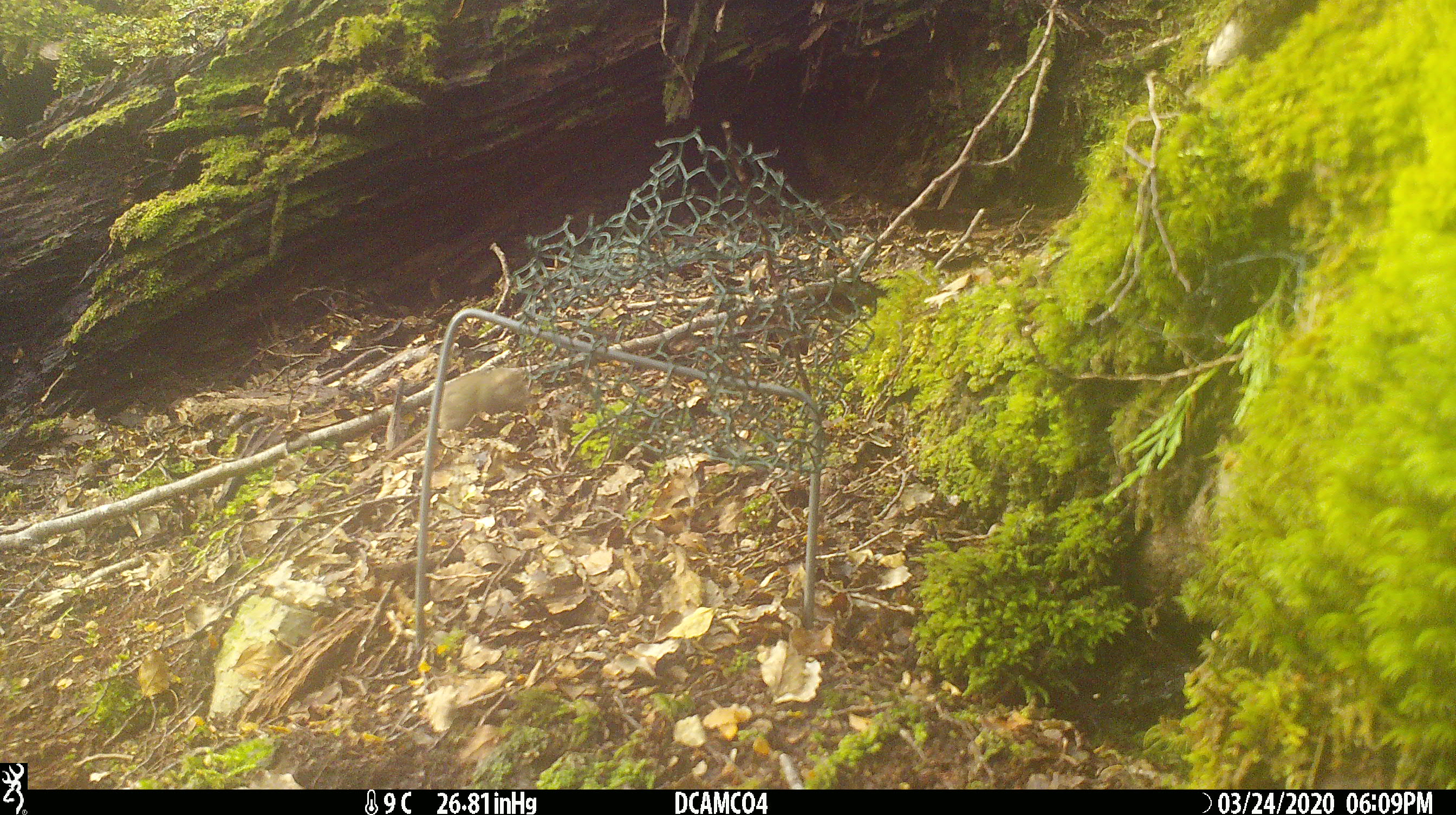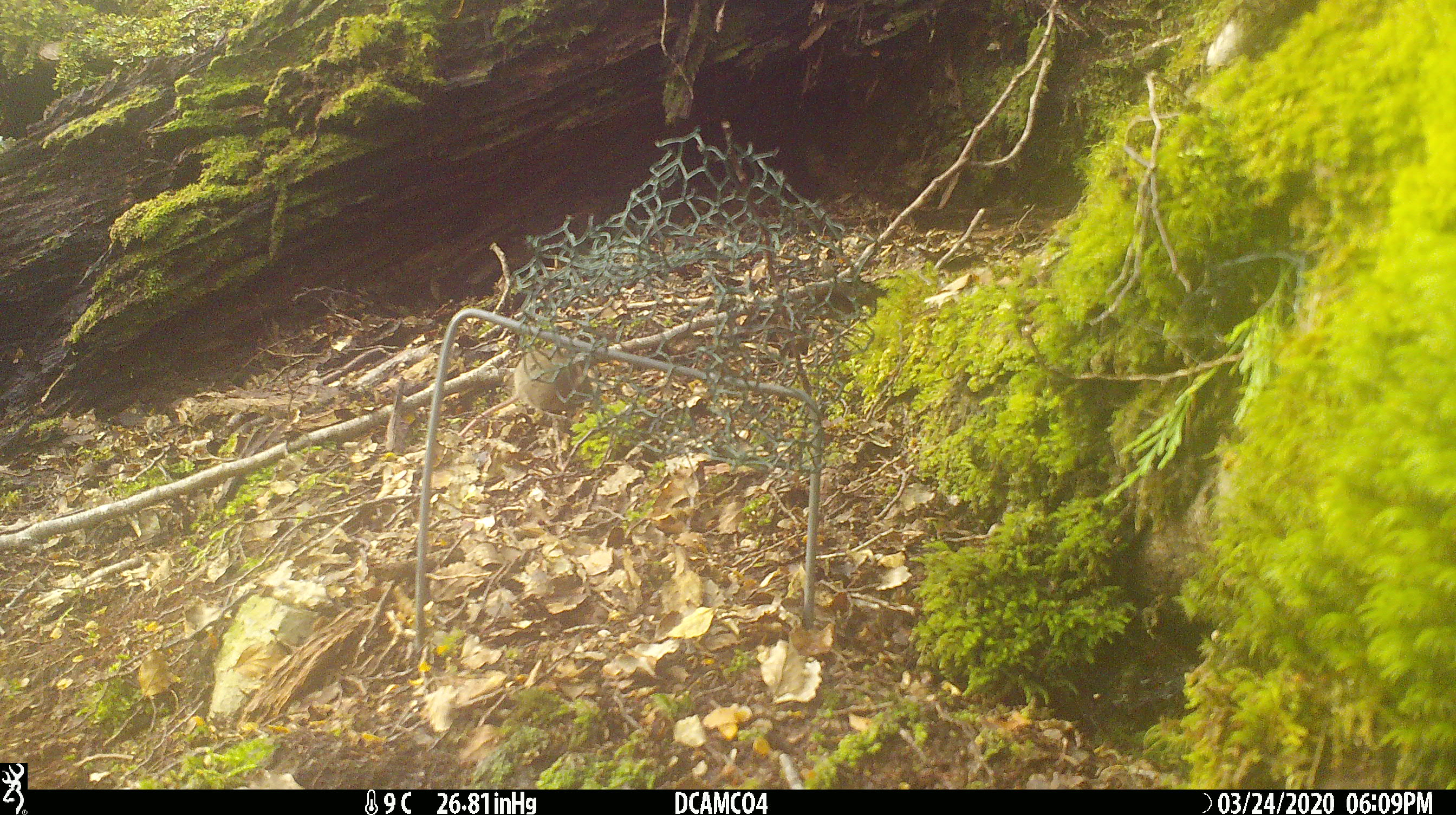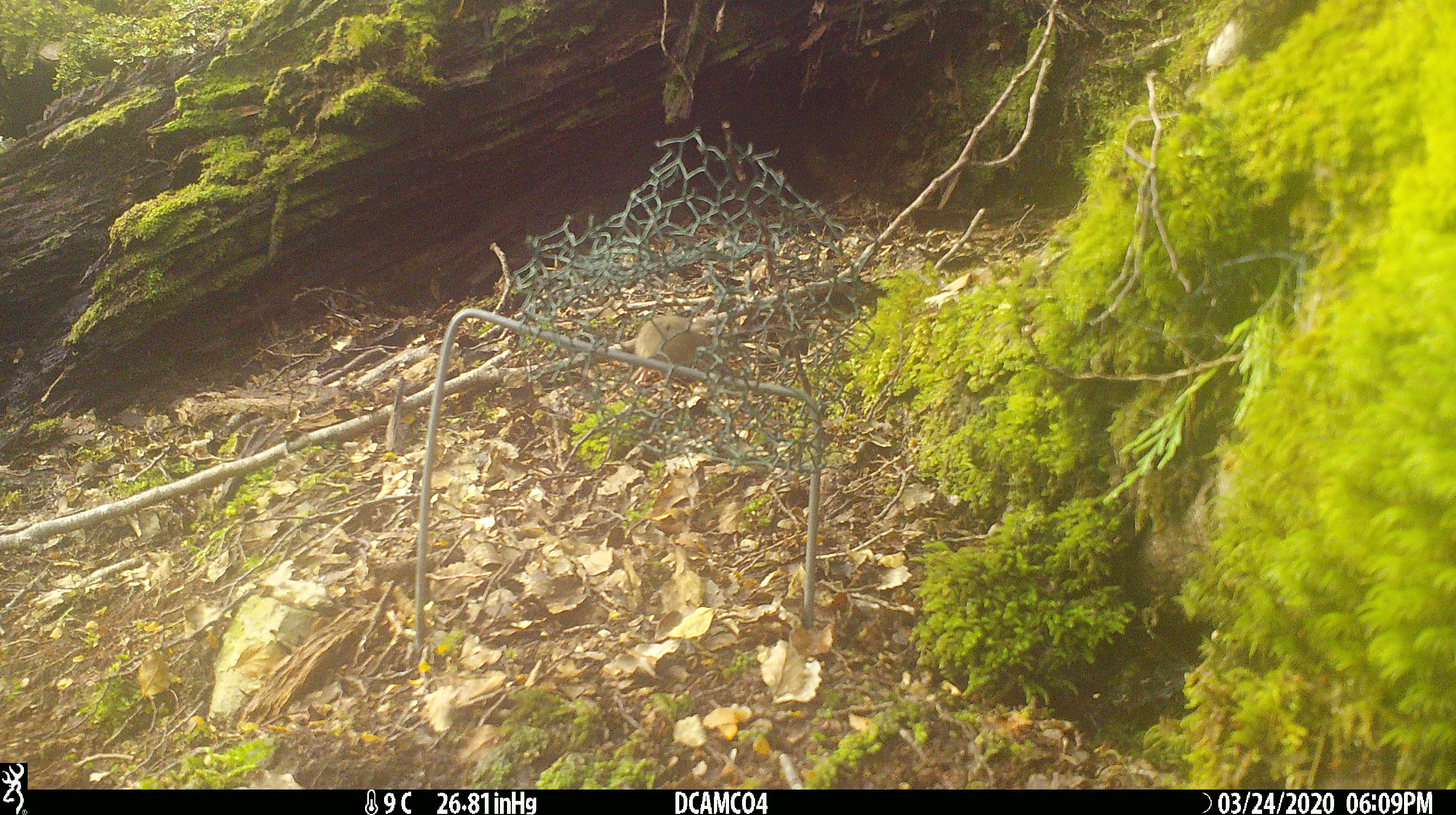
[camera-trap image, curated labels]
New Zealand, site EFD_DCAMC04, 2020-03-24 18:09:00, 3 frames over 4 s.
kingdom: Animalia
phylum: Chordata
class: Mammalia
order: Rodentia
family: Muridae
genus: Mus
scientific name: Mus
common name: mouse